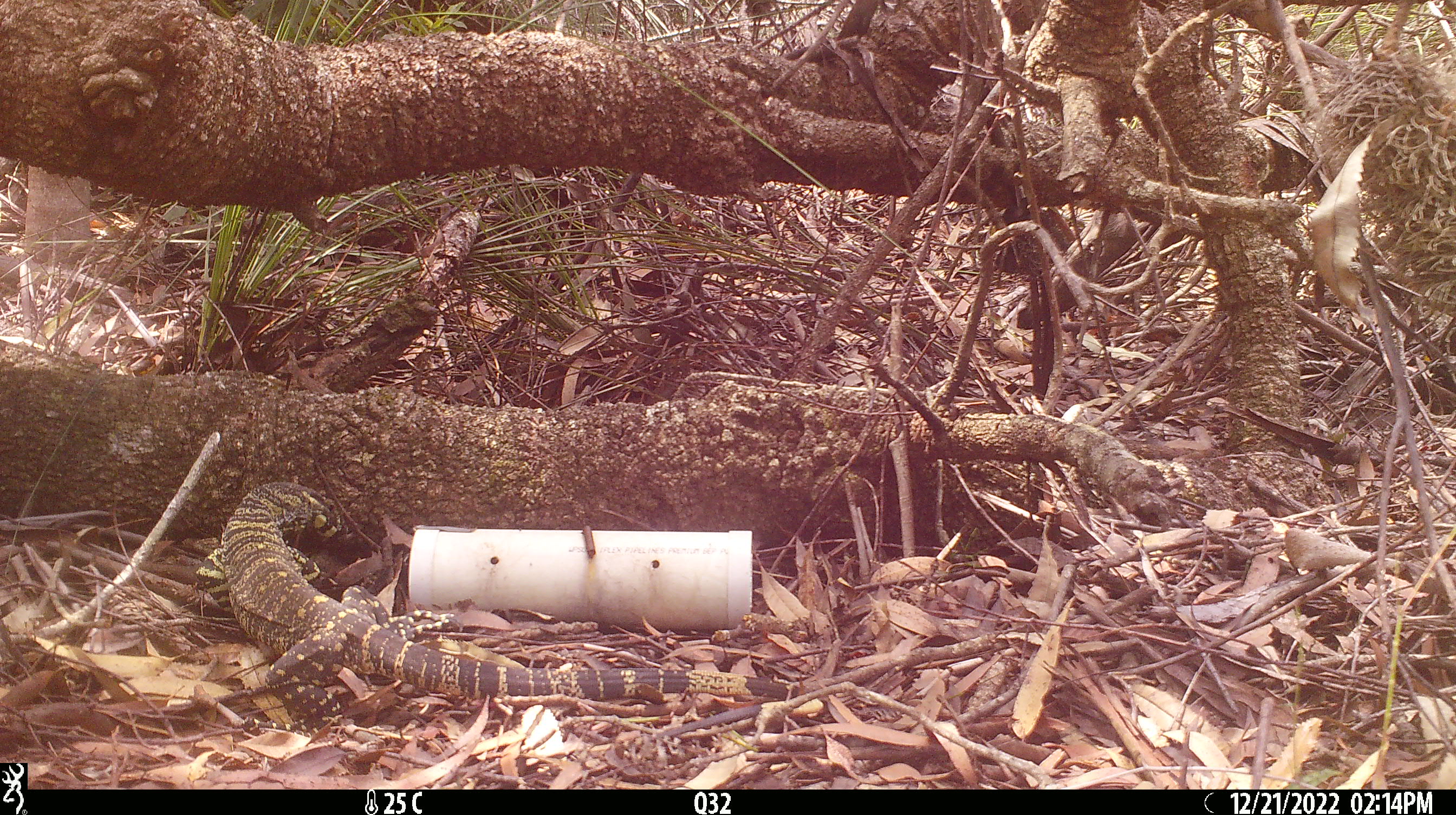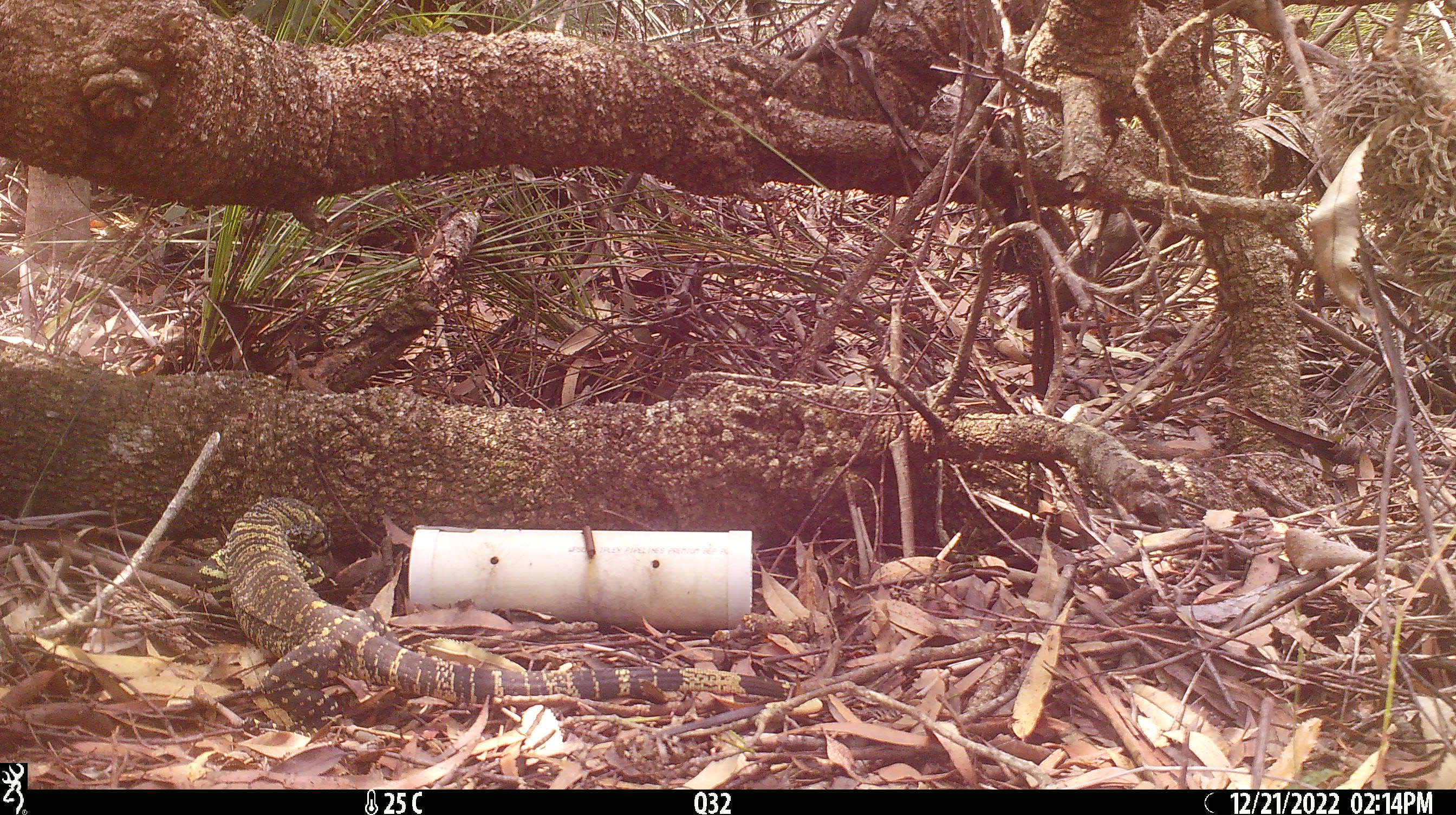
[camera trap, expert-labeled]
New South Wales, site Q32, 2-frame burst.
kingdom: Animalia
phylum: Chordata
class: Reptilia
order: Squamata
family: Varanidae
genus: Varanus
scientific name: Varanus varius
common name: lace monitor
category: goanna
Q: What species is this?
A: Goanna (lace monitor) (Varanus varius).